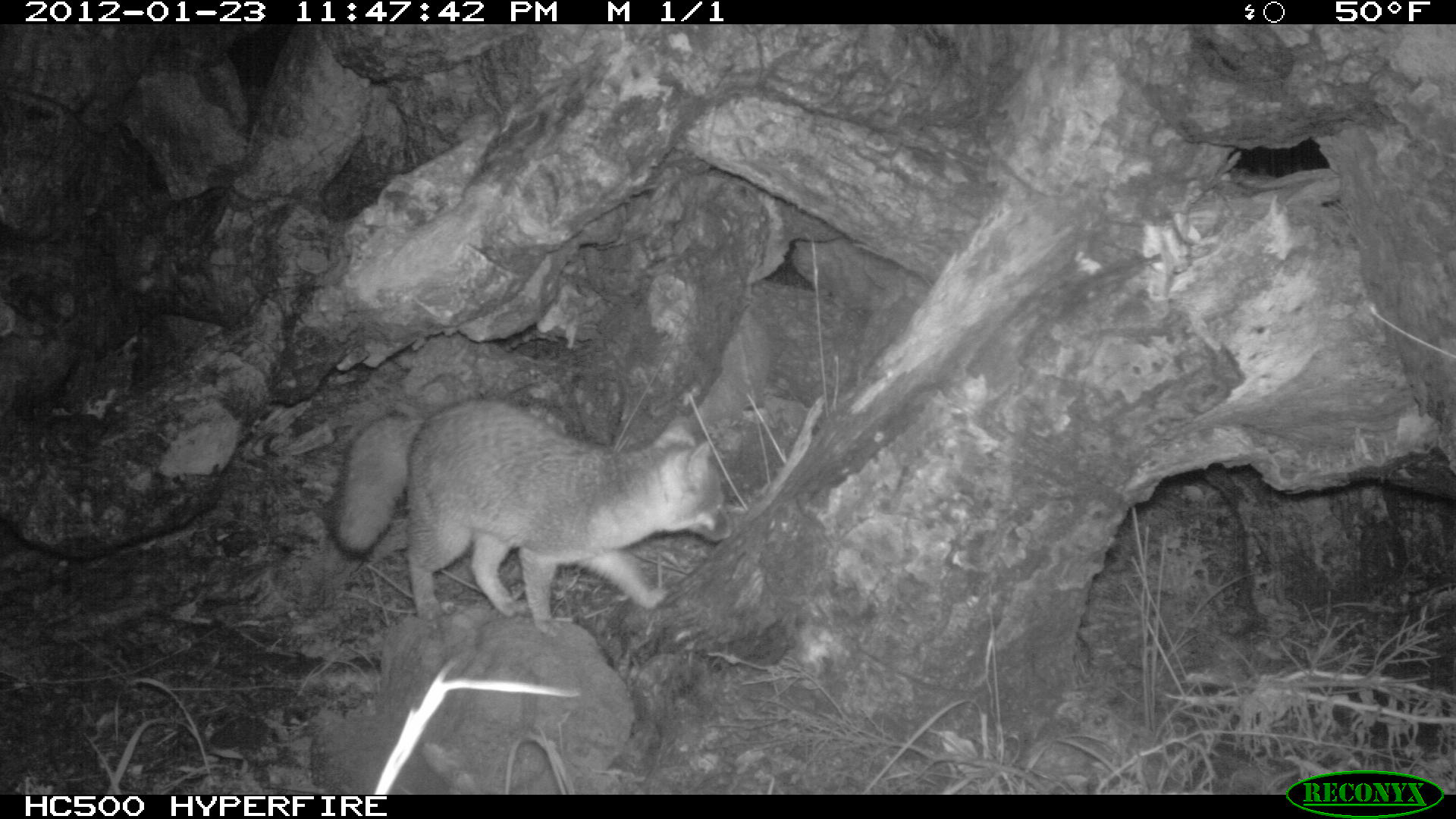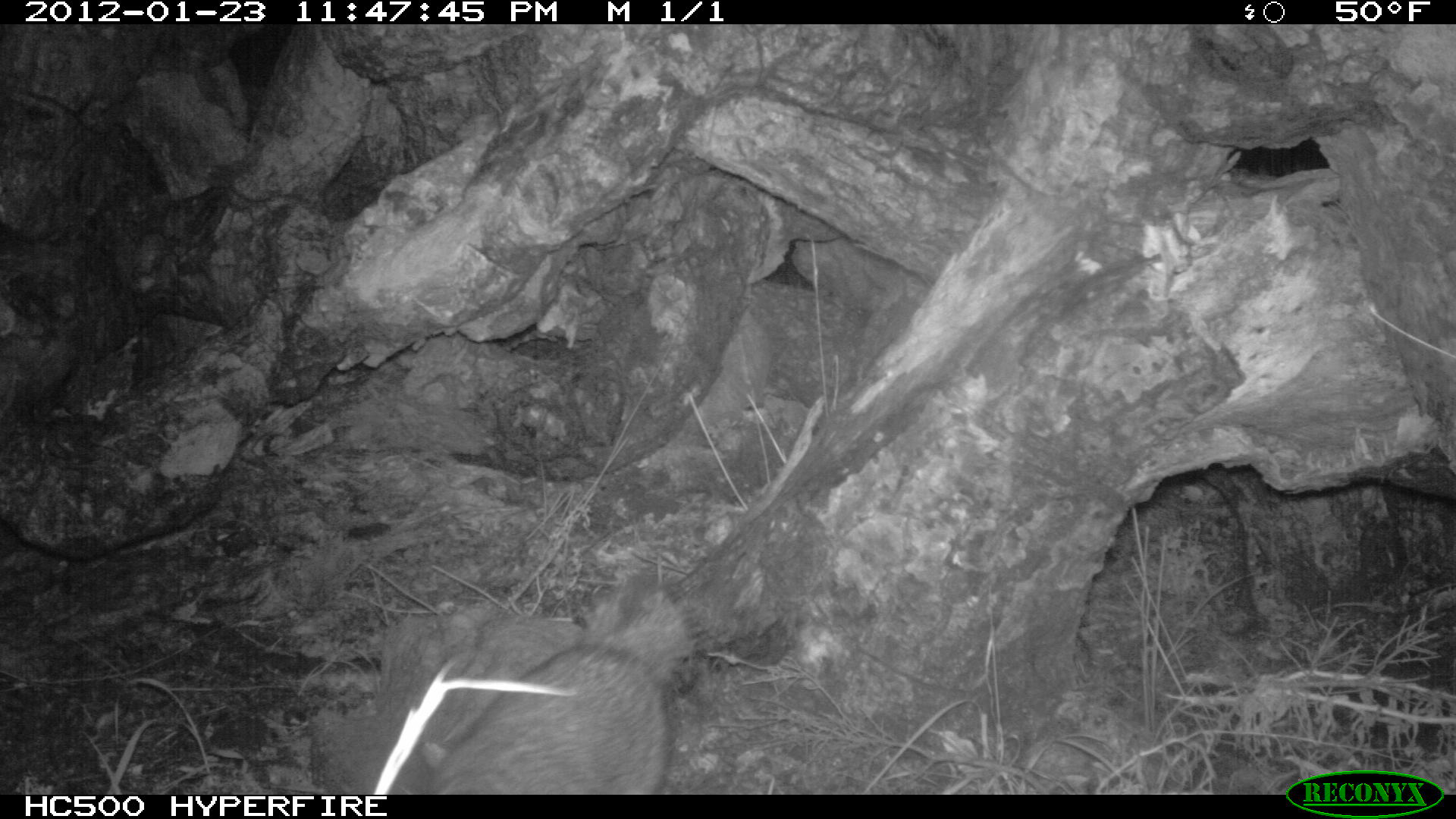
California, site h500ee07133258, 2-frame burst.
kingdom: Animalia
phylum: Chordata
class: Mammalia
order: Carnivora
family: Canidae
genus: Urocyon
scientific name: Urocyon littoralis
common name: island fox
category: fox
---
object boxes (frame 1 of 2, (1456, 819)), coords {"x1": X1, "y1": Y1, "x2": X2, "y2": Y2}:
fox: {"x1": 328, "y1": 396, "x2": 733, "y2": 638}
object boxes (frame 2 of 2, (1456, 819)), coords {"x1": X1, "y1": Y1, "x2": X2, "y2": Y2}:
fox: {"x1": 413, "y1": 592, "x2": 695, "y2": 792}